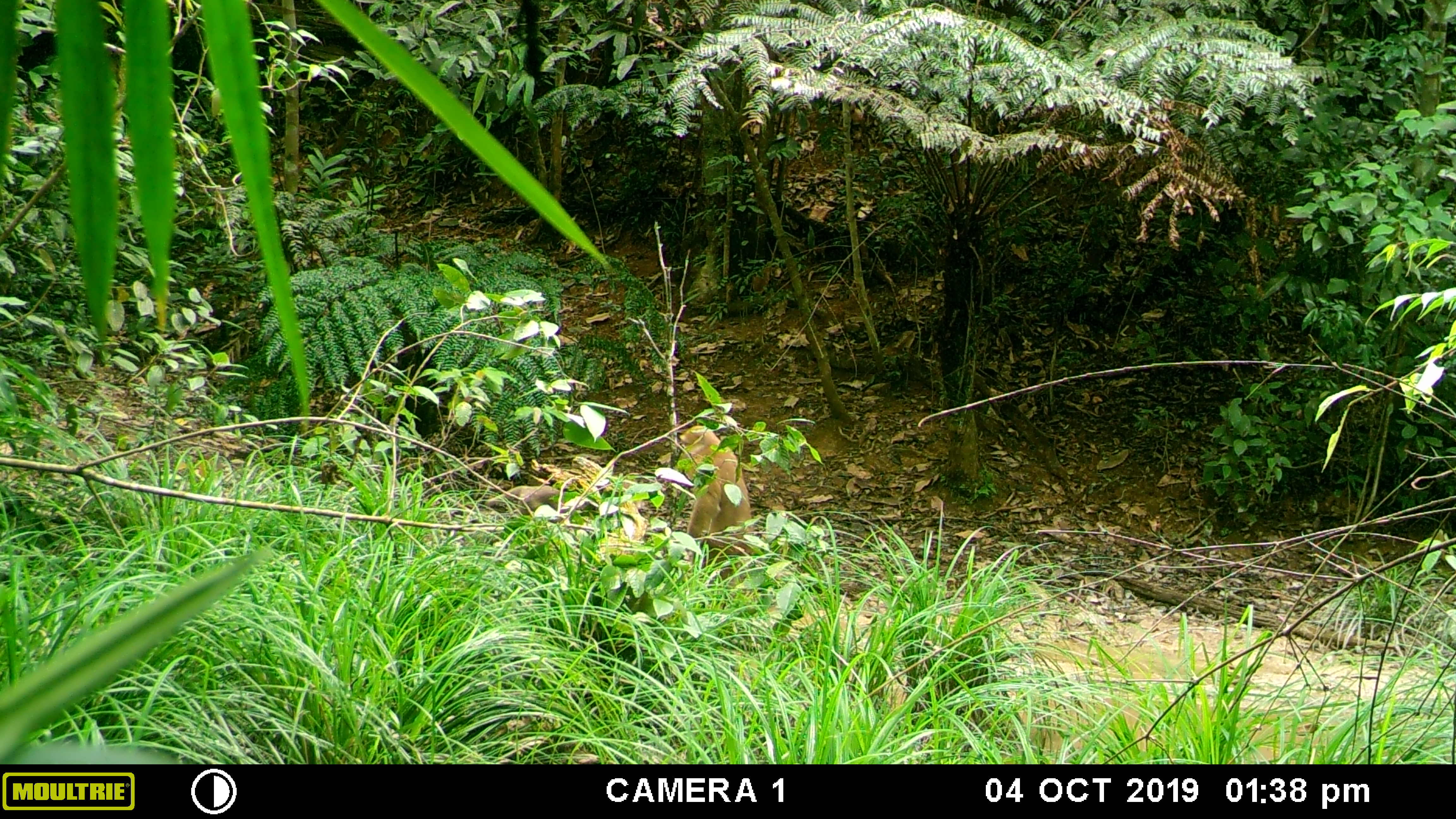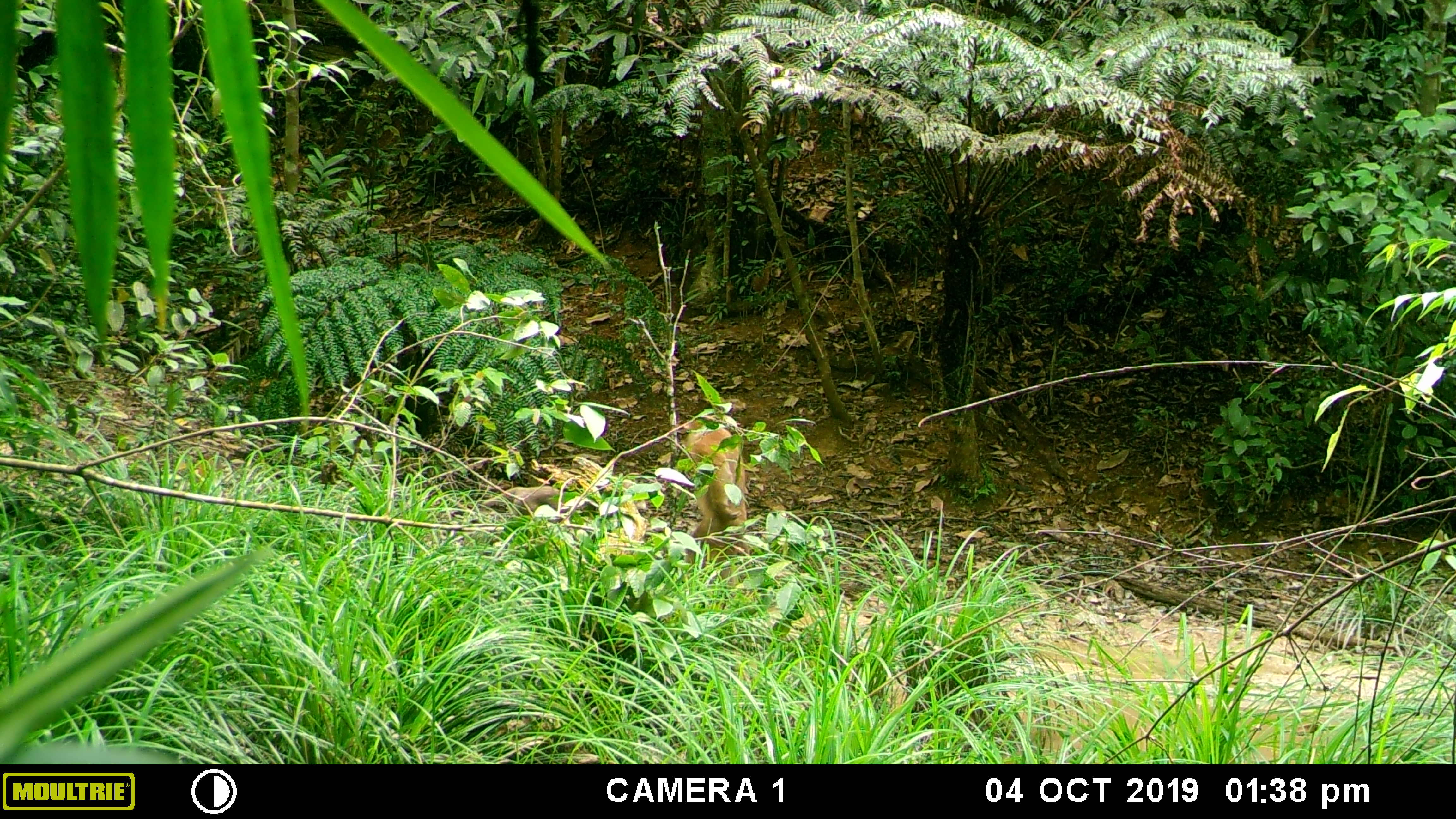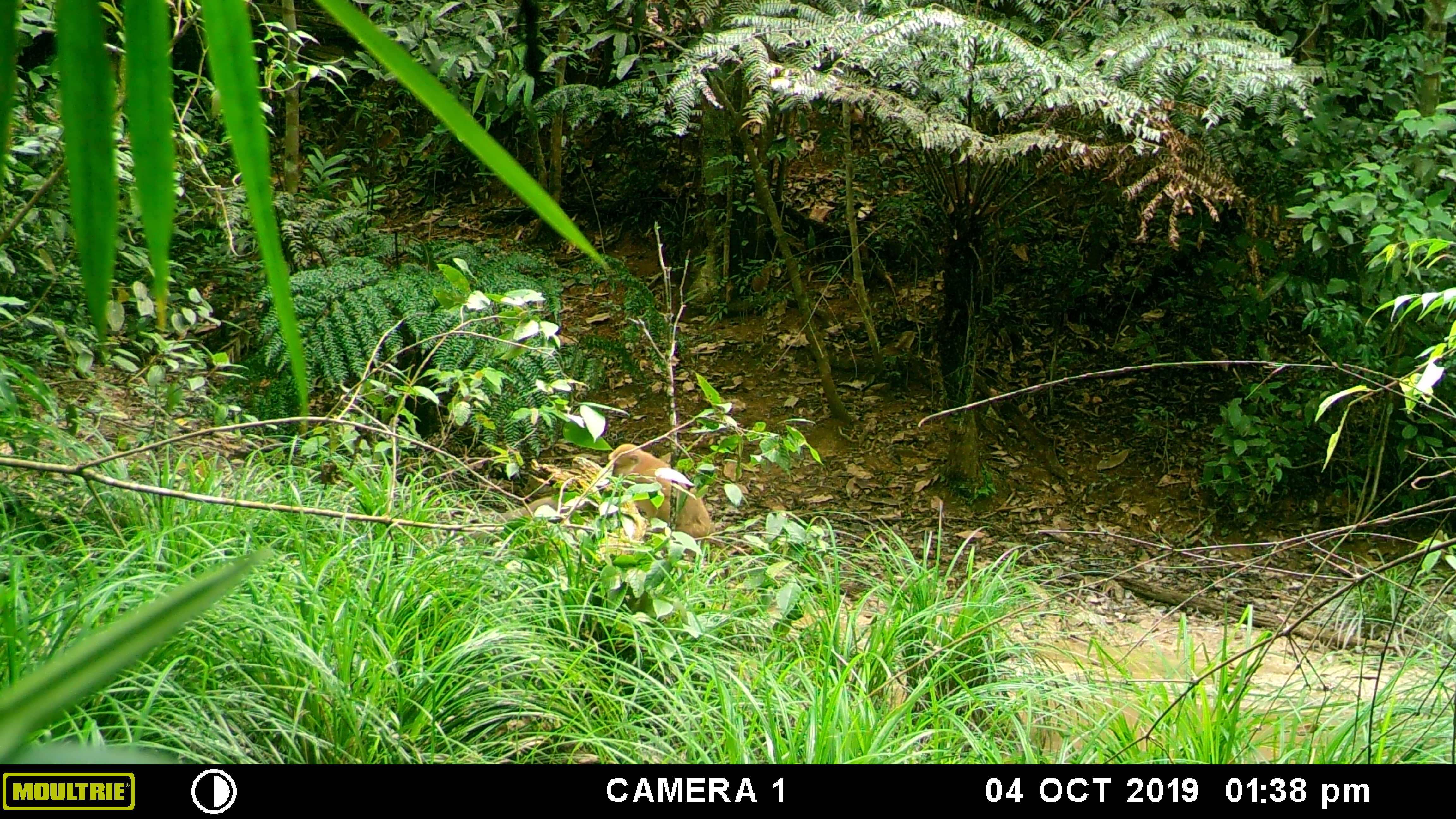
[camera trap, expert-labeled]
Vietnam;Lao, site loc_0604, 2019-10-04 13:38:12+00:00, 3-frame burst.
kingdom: Animalia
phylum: Chordata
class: Mammalia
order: Primates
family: Cercopithecidae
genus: Macaca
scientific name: Macaca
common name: macaques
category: assam or rhesus macaque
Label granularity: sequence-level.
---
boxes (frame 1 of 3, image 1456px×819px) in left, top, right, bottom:
assam or rhesus macaque: 676, 425, 754, 575; 484, 484, 605, 531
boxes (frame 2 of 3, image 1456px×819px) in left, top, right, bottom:
assam or rhesus macaque: 683, 414, 763, 587; 480, 485, 618, 529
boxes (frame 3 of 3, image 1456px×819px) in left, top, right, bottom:
assam or rhesus macaque: 607, 440, 730, 612; 458, 495, 592, 537